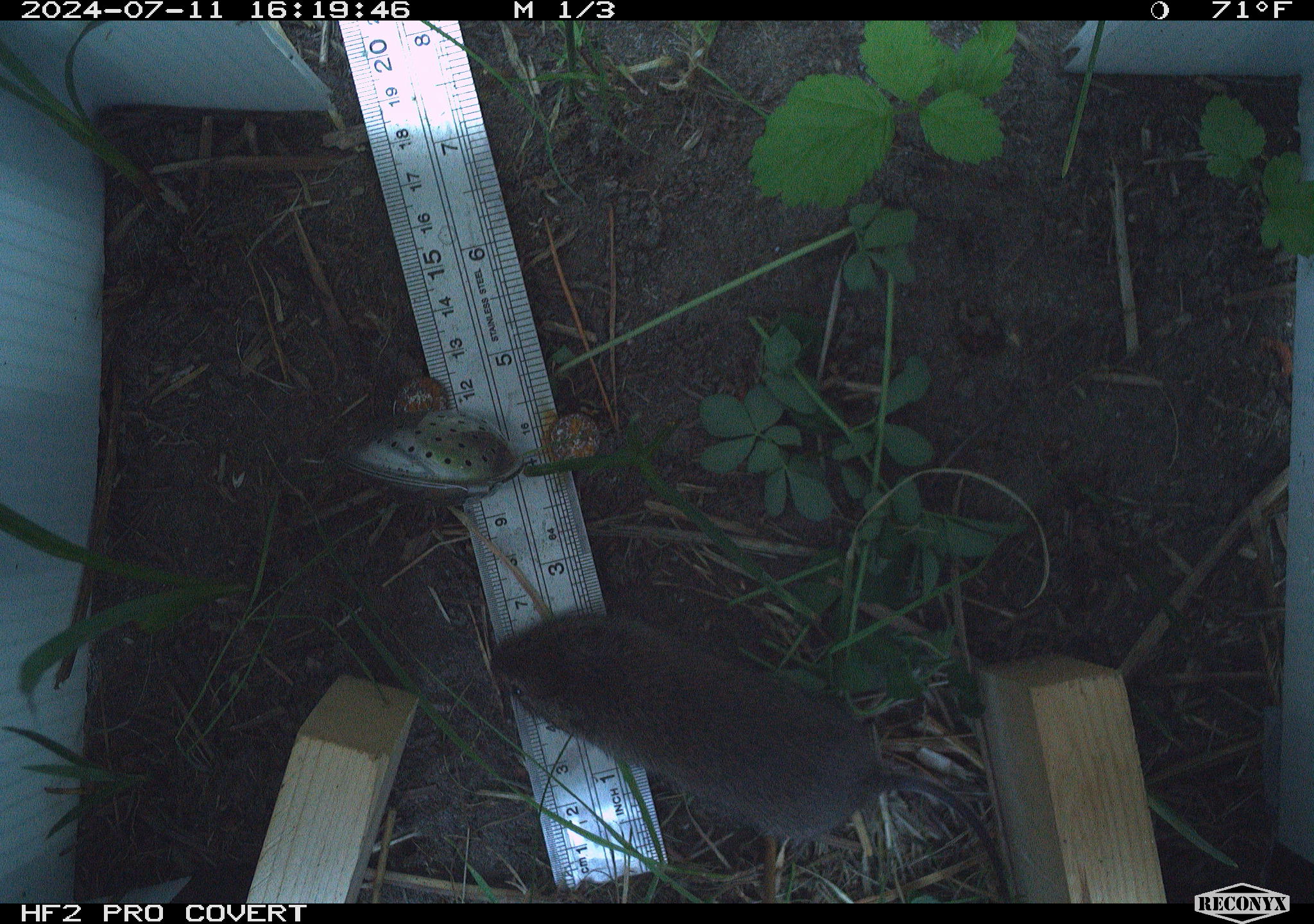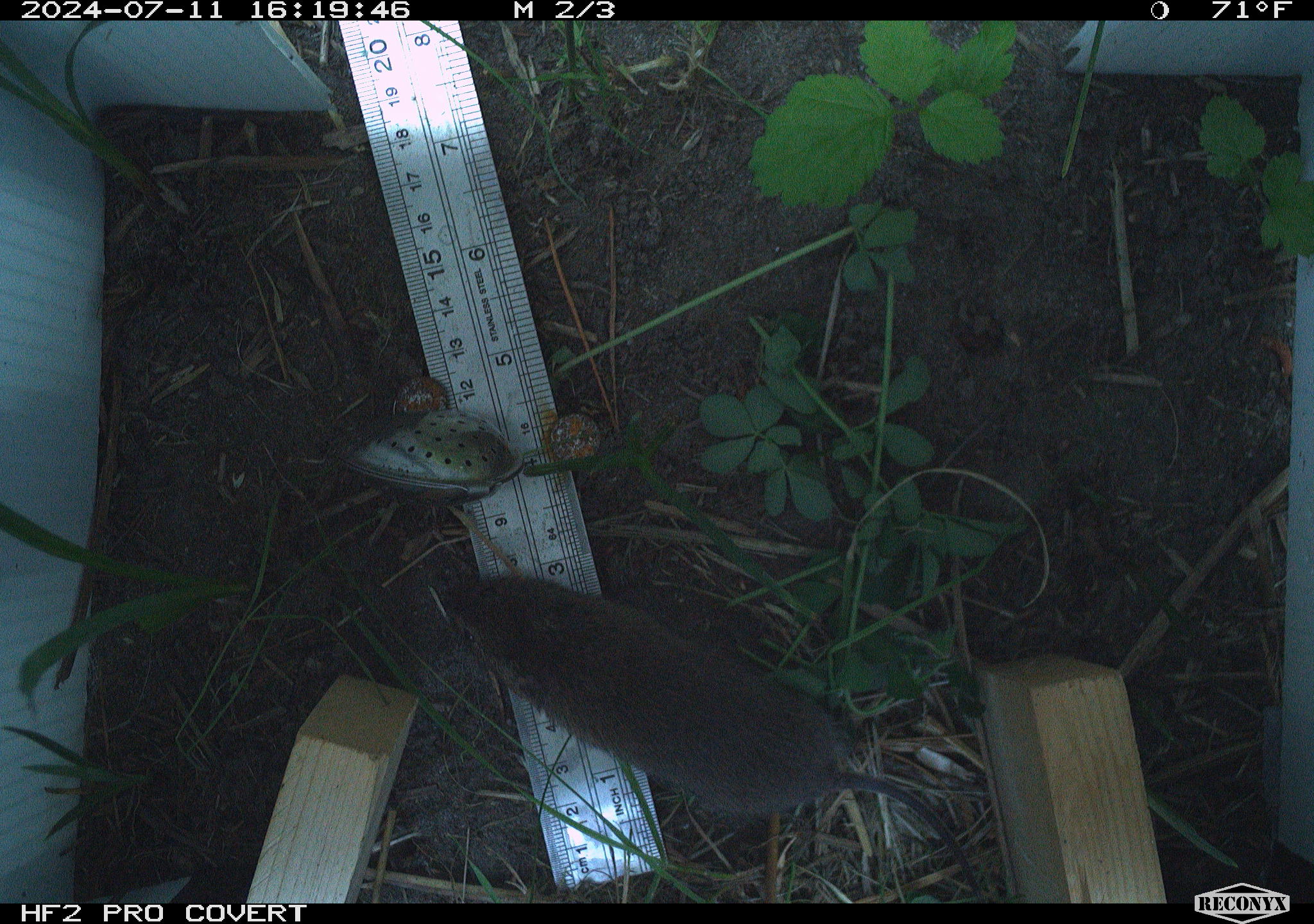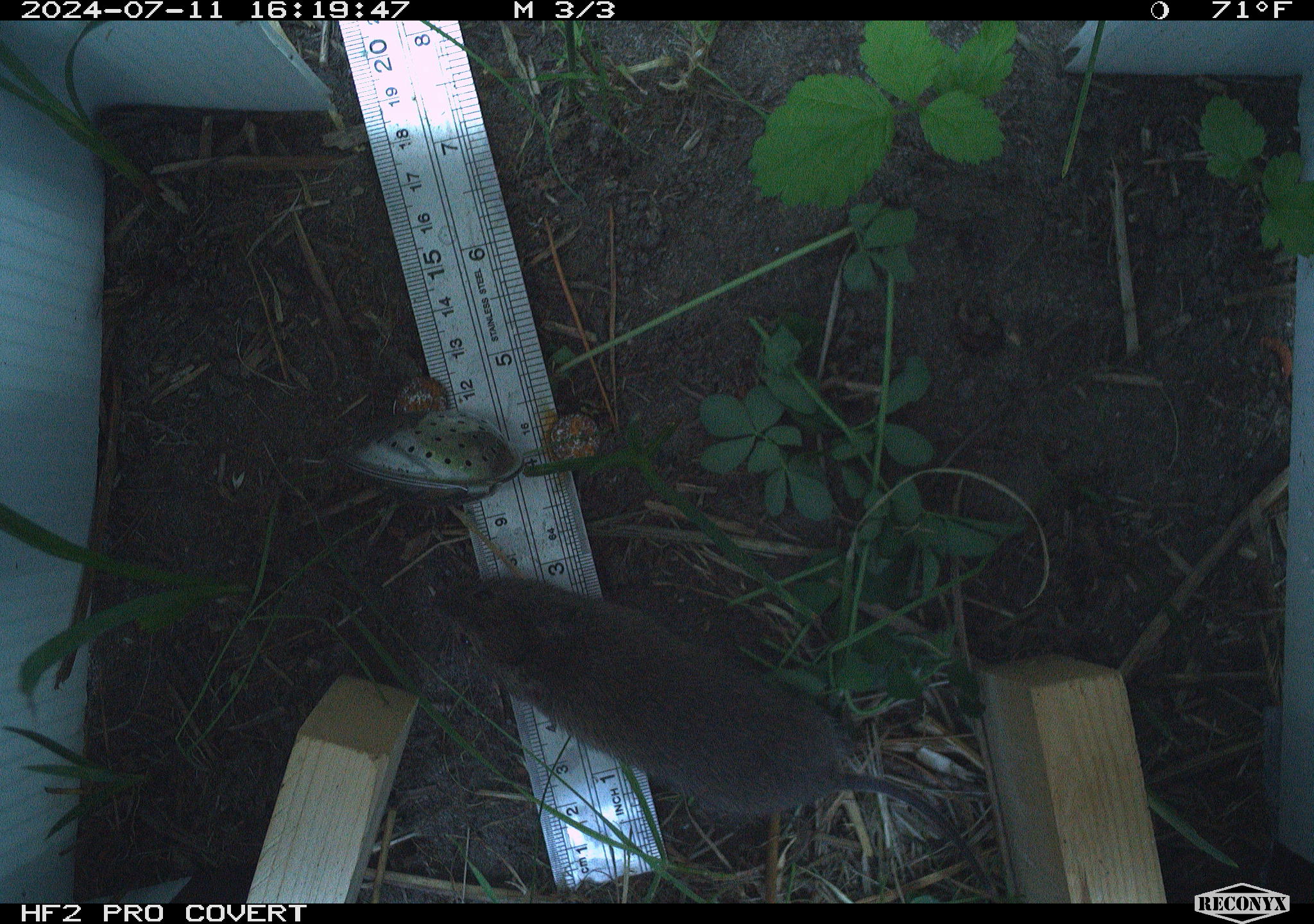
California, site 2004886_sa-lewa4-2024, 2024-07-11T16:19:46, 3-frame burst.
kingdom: Animalia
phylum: Chordata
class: Mammalia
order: Rodentia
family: Cricetidae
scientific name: Cricetidae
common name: hamsters, voles, lemmings, and allies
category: cricetidae family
Cricetidae family (hamsters, voles, lemmings, and allies) (Cricetidae).